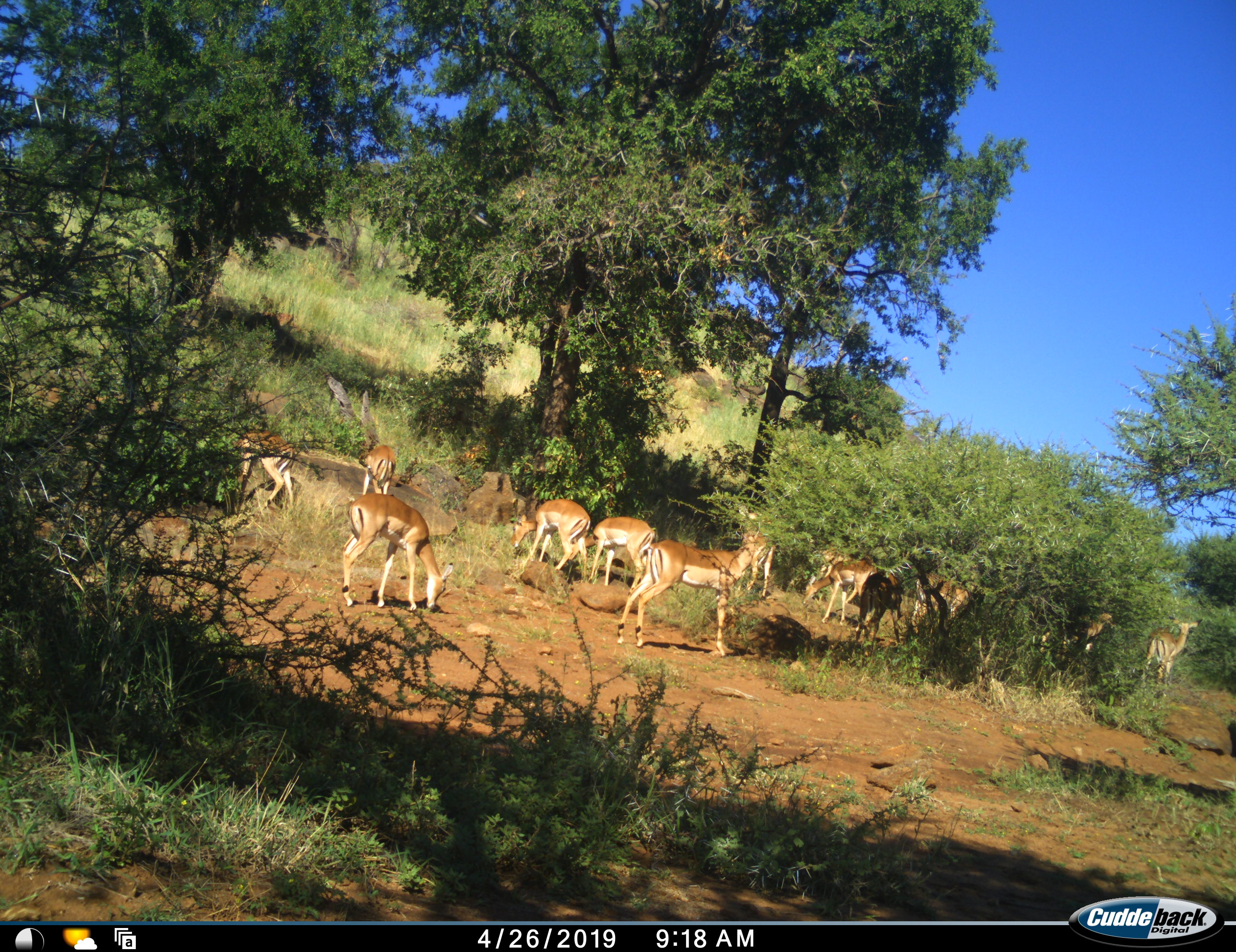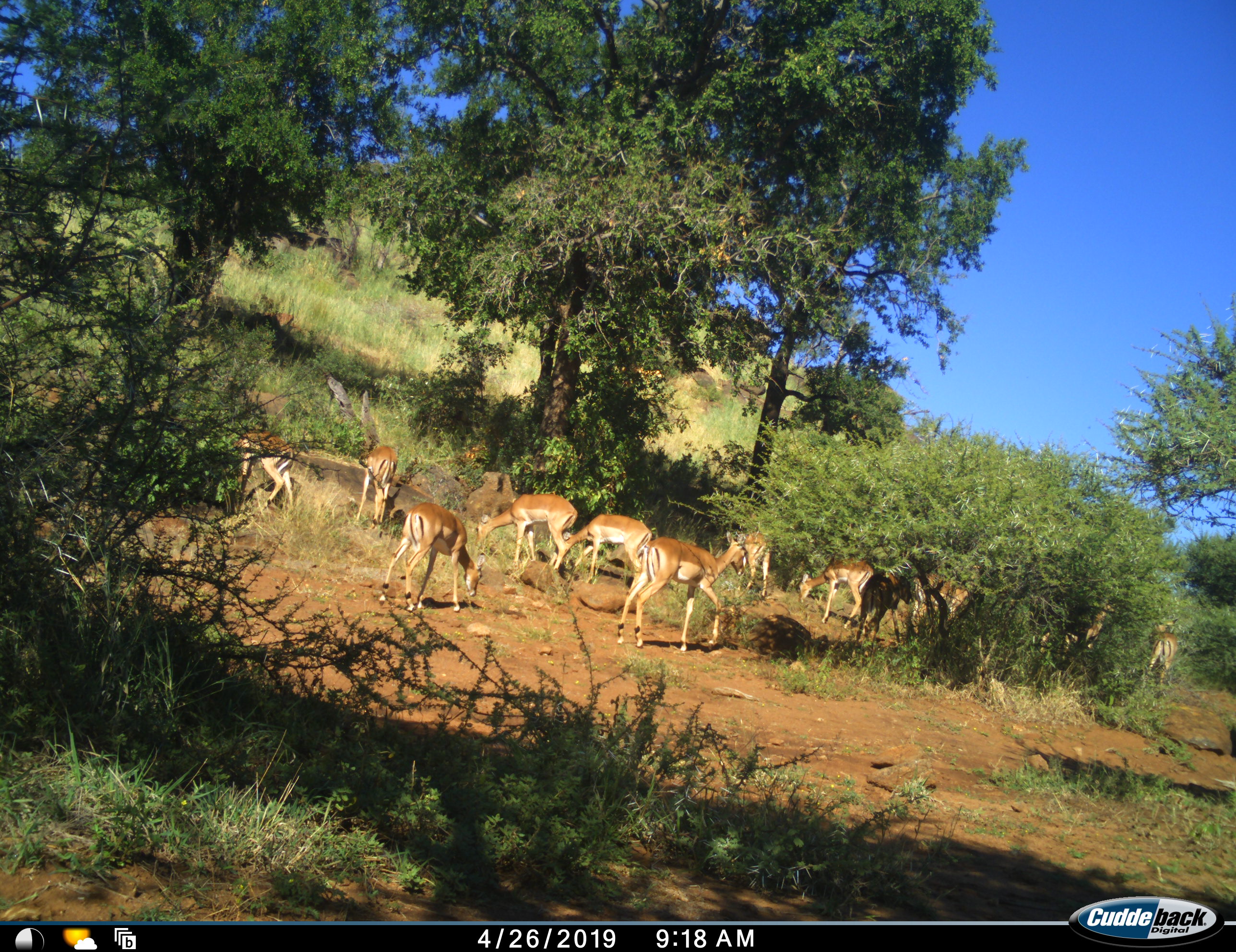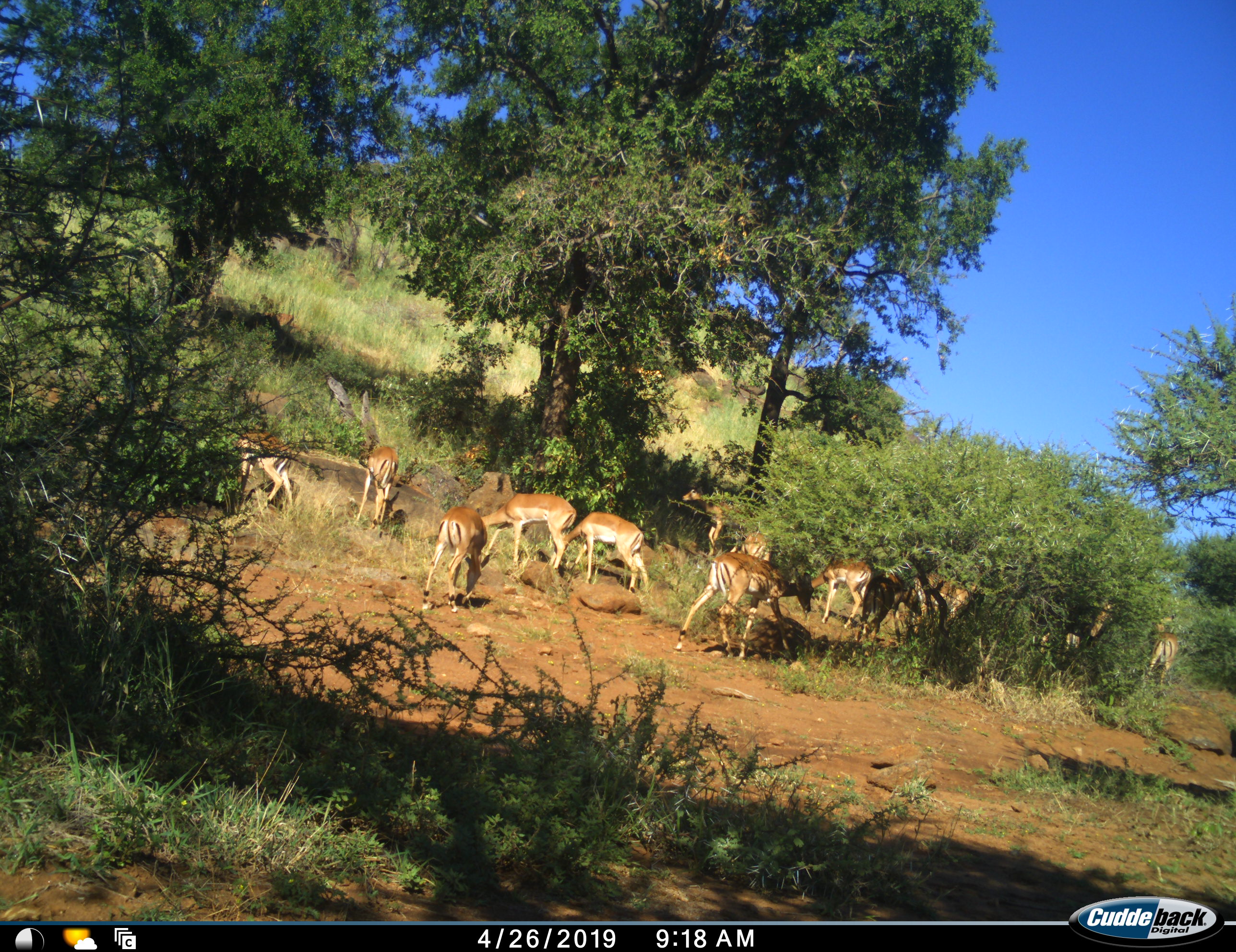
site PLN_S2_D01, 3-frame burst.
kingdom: Animalia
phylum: Chordata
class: Mammalia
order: Artiodactyla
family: Bovidae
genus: Aepyceros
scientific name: Aepyceros melampus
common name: impala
Impala (Aepyceros melampus), count 11-50. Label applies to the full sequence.